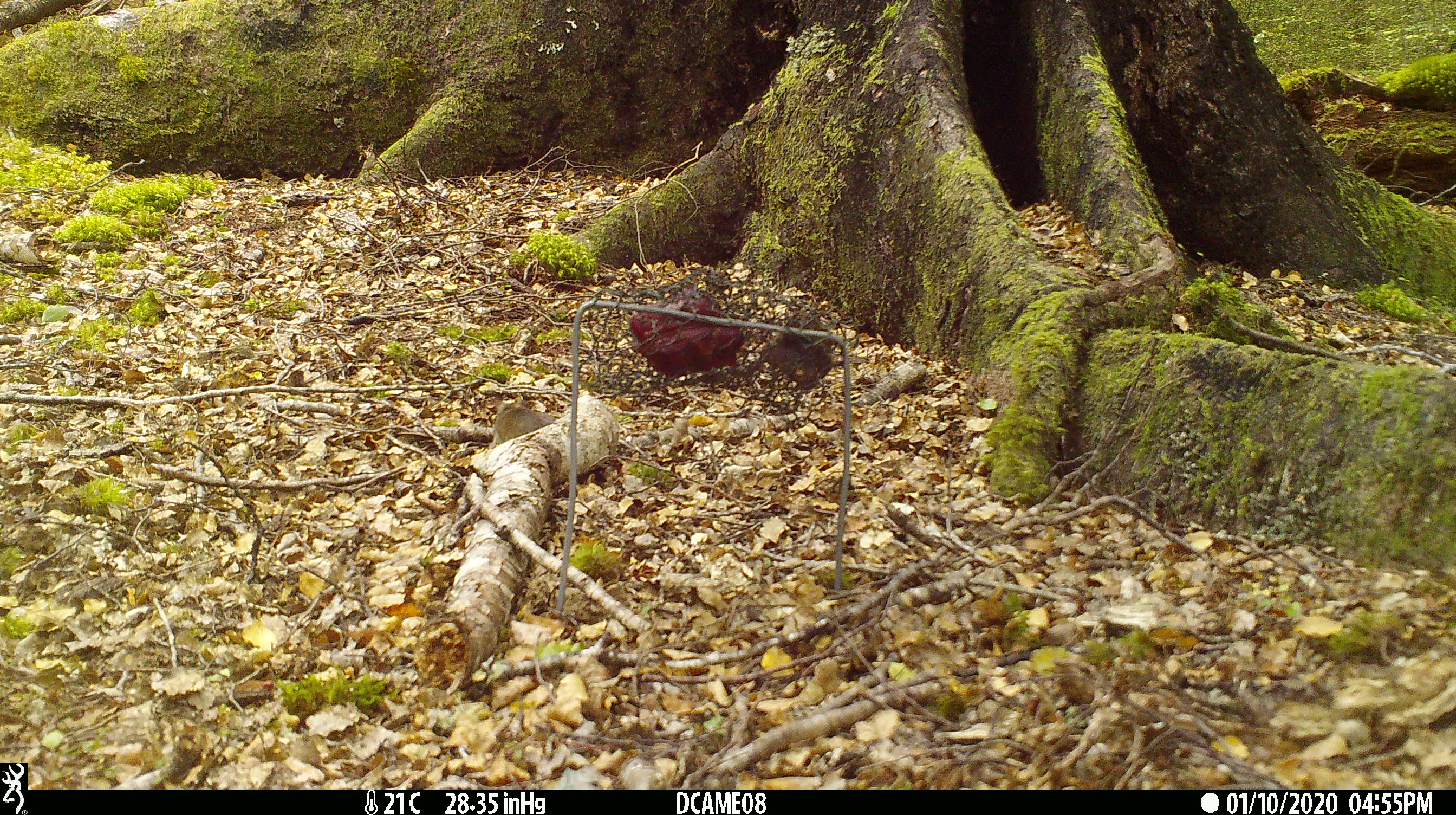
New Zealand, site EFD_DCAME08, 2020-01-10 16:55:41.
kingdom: Animalia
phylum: Chordata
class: Mammalia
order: Rodentia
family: Muridae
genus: Mus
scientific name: Mus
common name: mouse